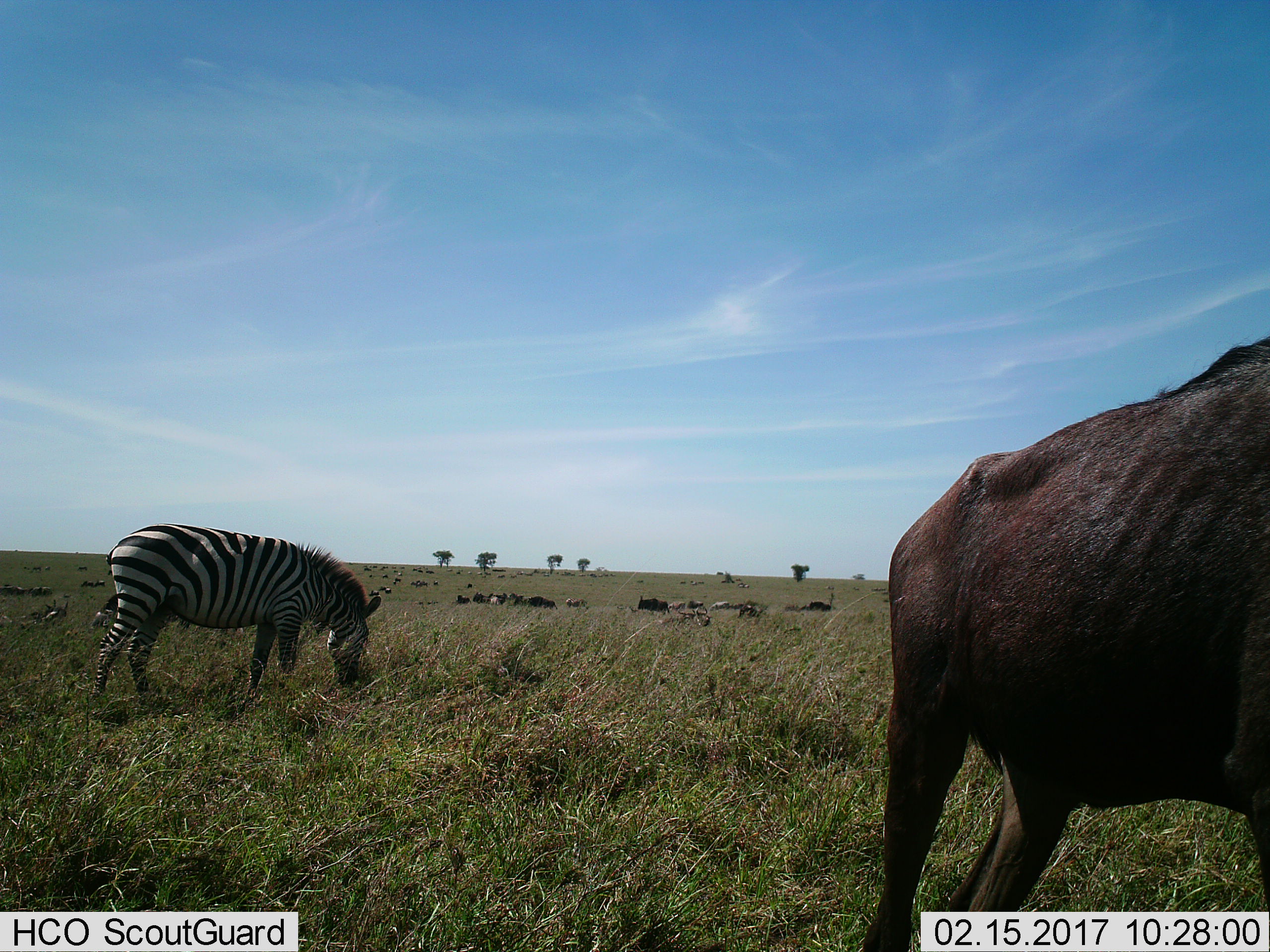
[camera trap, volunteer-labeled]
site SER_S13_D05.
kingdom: Animalia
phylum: Chordata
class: Mammalia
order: Perissodactyla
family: Equidae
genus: Equus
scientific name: Equus quagga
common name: plains zebra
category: zebraplains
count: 1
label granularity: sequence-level